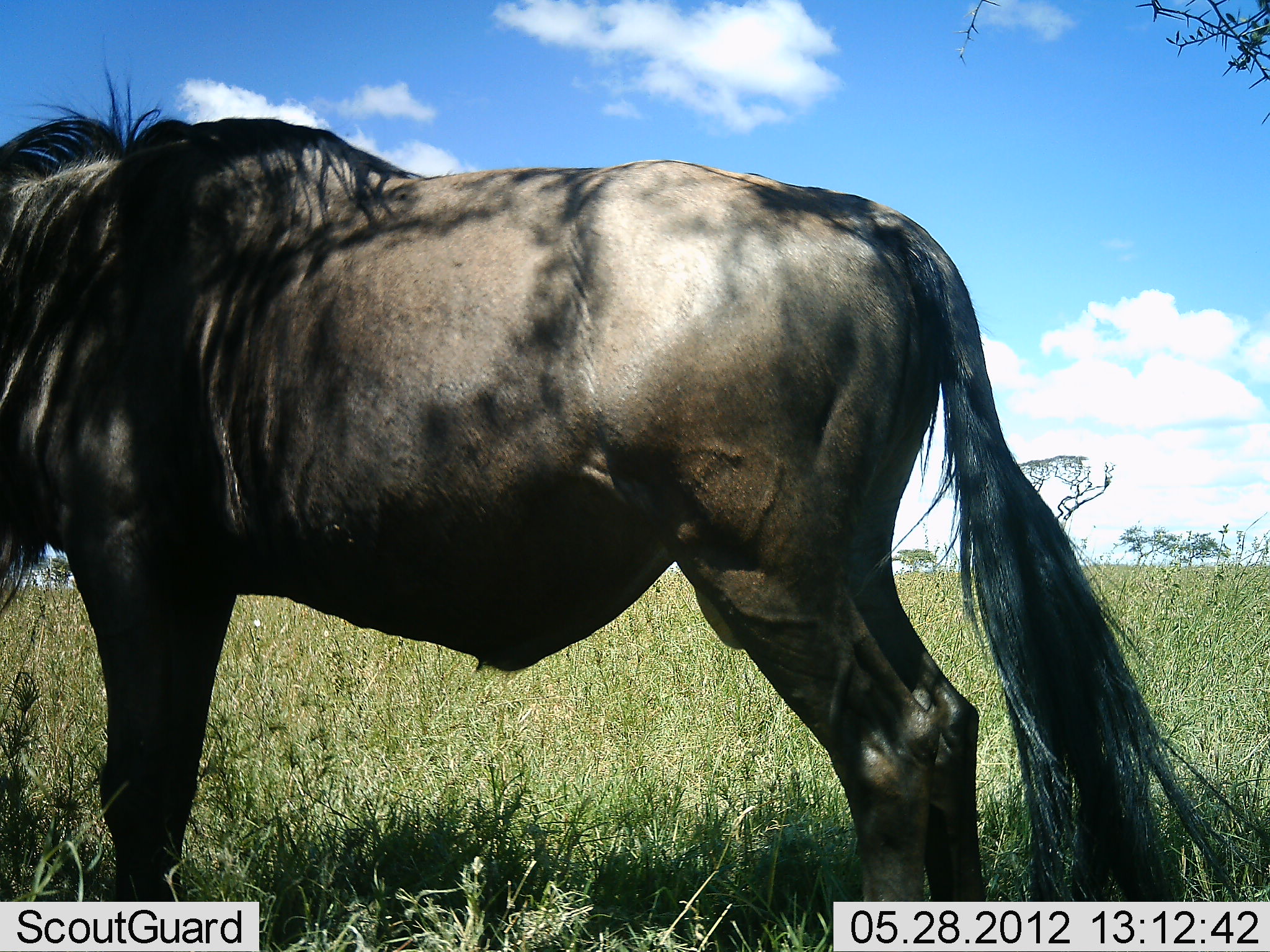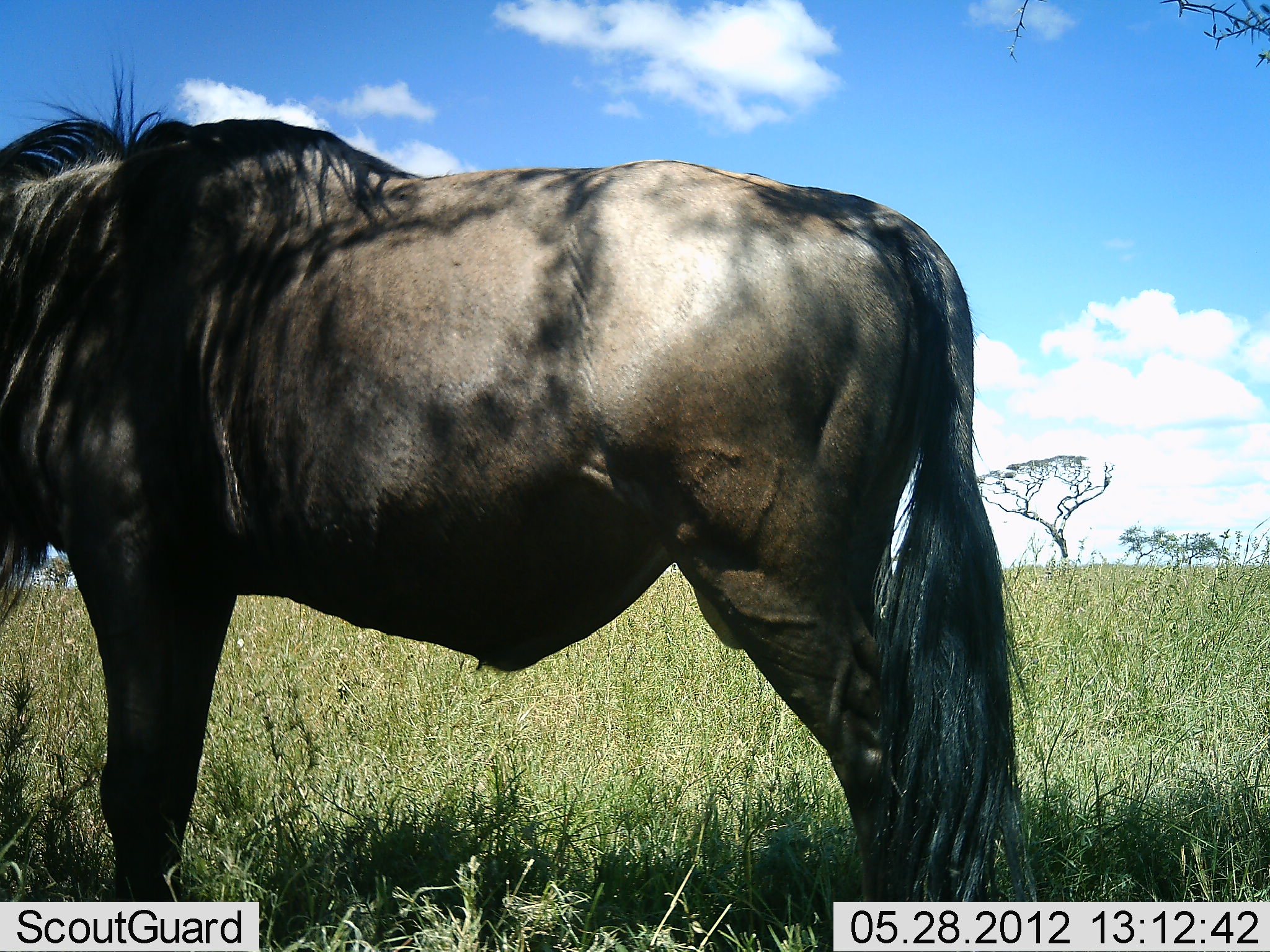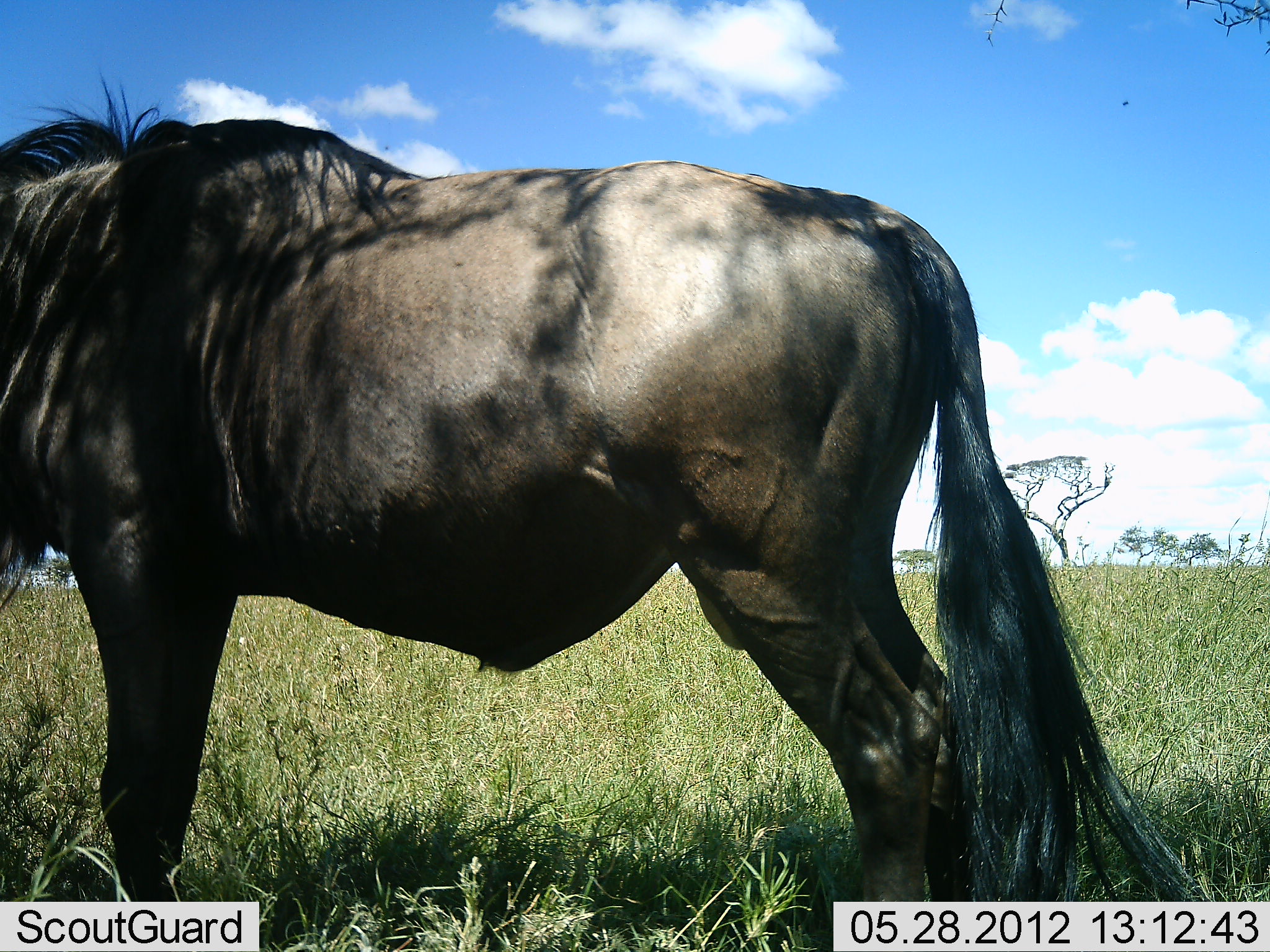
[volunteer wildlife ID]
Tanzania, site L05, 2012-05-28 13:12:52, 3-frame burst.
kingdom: Animalia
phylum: Chordata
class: Mammalia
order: Artiodactyla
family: Bovidae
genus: Connochaetes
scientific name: Connochaetes taurinus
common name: blue wildebeest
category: wildebeest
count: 1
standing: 100%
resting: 0%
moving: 0%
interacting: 0%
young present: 0%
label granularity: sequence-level